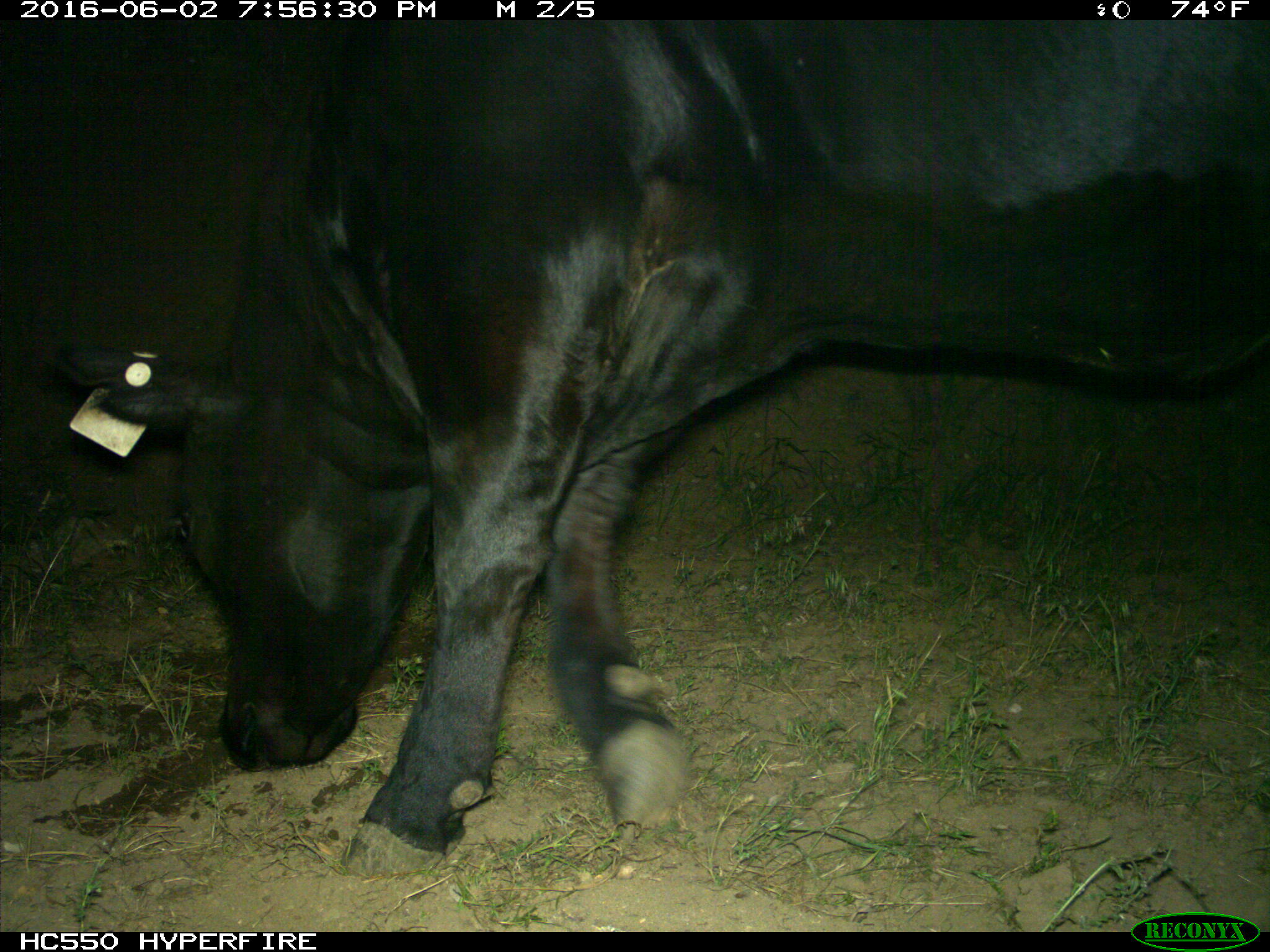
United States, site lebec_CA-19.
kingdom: Animalia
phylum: Chordata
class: Mammalia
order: Artiodactyla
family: Bovidae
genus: Bos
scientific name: Bos taurus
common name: domestic cow